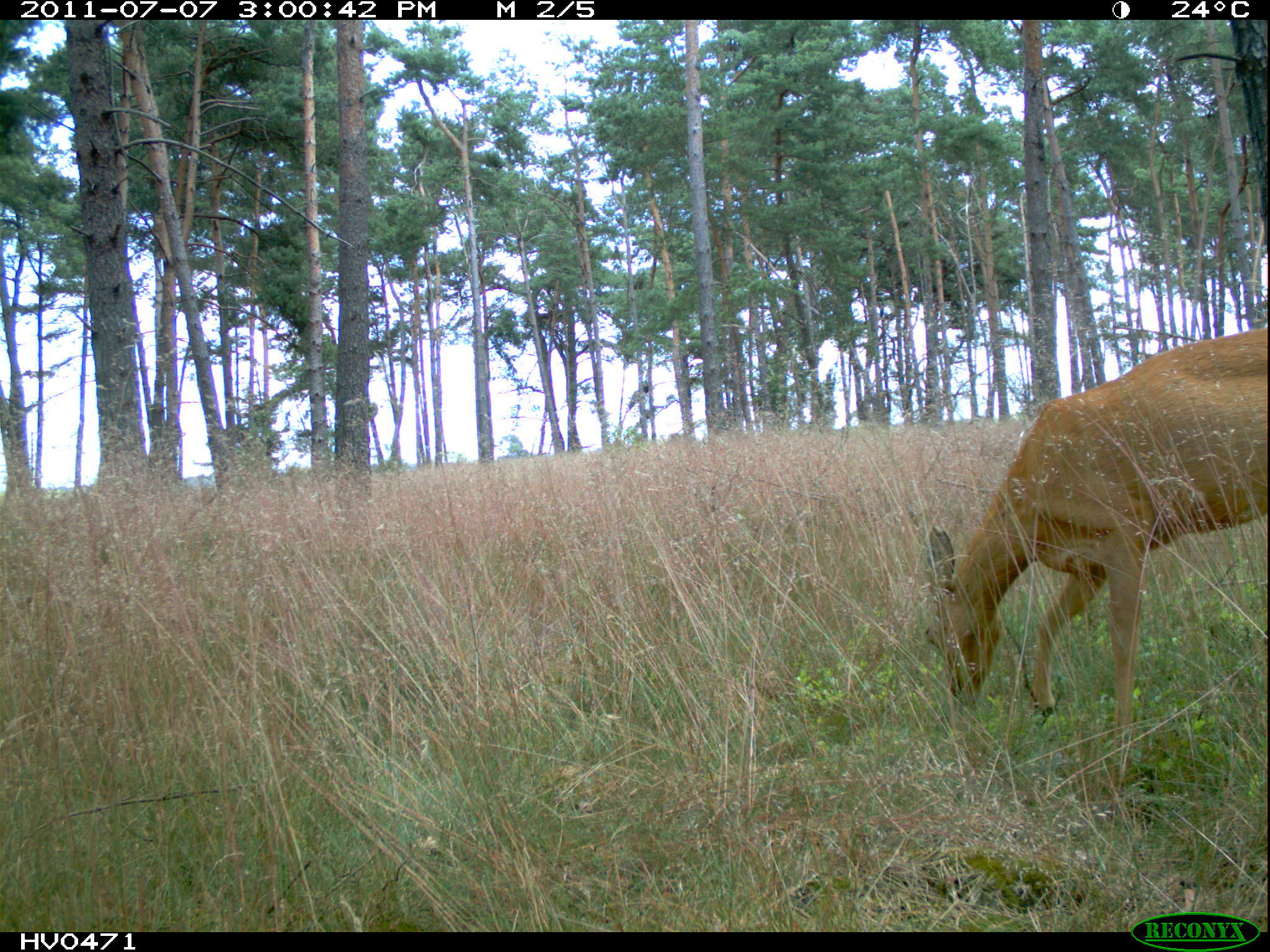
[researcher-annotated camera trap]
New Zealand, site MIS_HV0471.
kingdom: Animalia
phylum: Chordata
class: Mammalia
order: Artiodactyla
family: Cervidae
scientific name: Cervidae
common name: deer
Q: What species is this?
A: Deer (Cervidae).